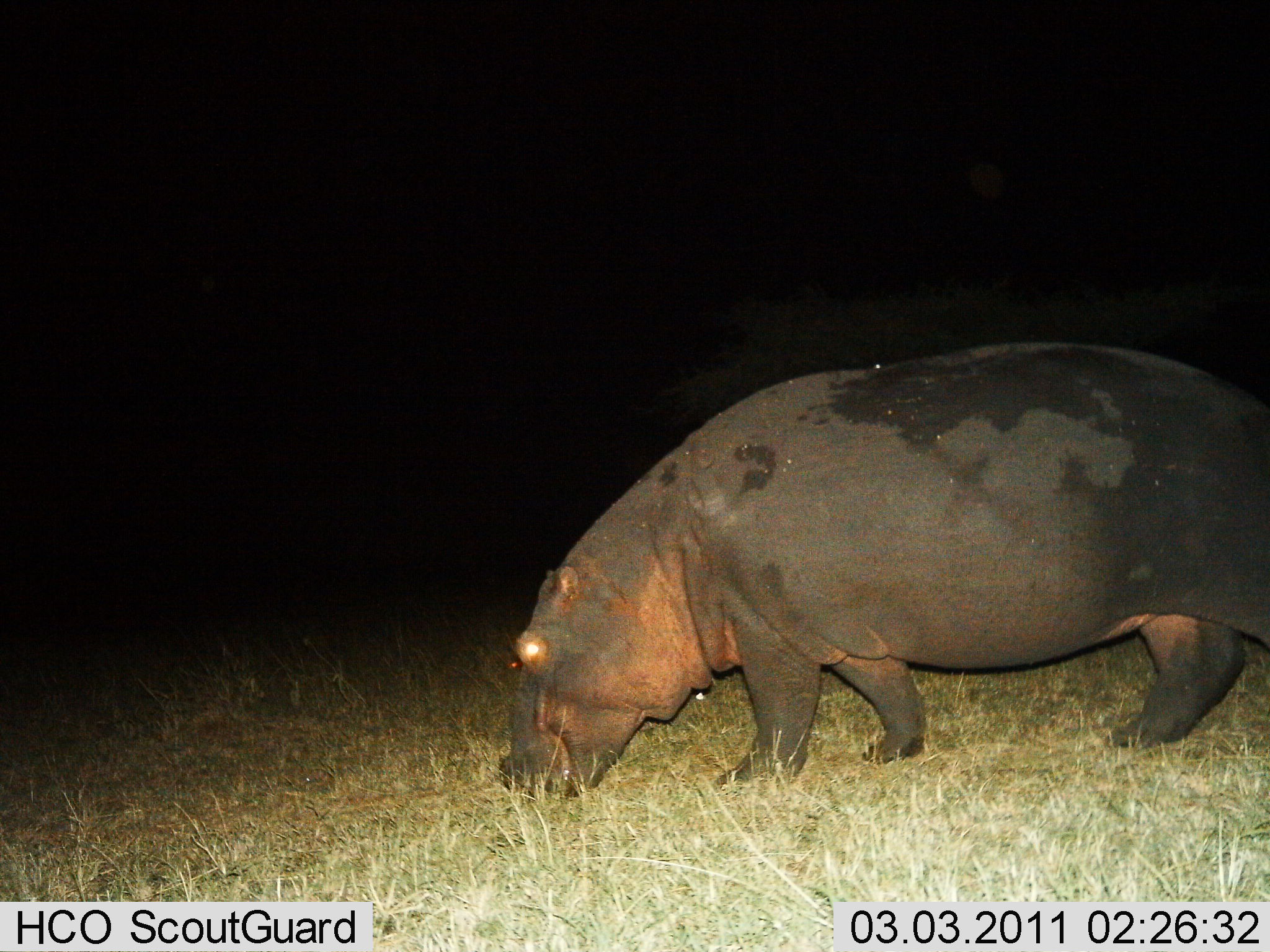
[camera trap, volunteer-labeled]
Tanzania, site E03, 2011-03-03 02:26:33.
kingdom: Animalia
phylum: Chordata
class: Mammalia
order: Artiodactyla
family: Hippopotamidae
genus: Hippopotamus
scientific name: Hippopotamus amphibius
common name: hippopotamus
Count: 1.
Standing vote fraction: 30%.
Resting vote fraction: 0%.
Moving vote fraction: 30%.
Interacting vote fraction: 0%.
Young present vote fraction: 0%.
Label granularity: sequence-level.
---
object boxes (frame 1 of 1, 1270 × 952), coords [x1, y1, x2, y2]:
animal: [498, 339, 1270, 801]